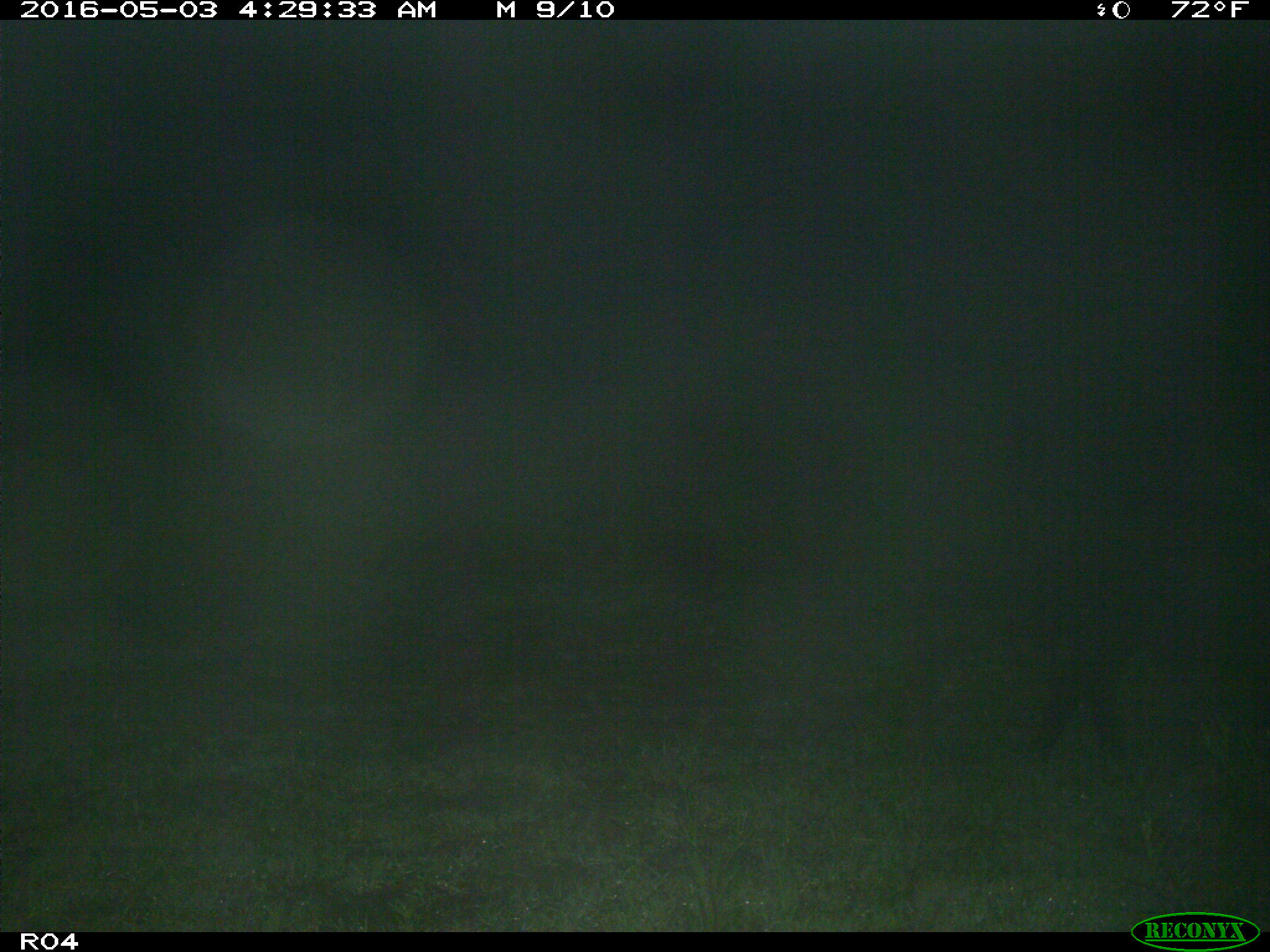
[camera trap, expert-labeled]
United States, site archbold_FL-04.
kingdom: Animalia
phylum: Chordata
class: Mammalia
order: Artiodactyla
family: Suidae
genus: Sus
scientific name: Sus scrofa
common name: wild boar